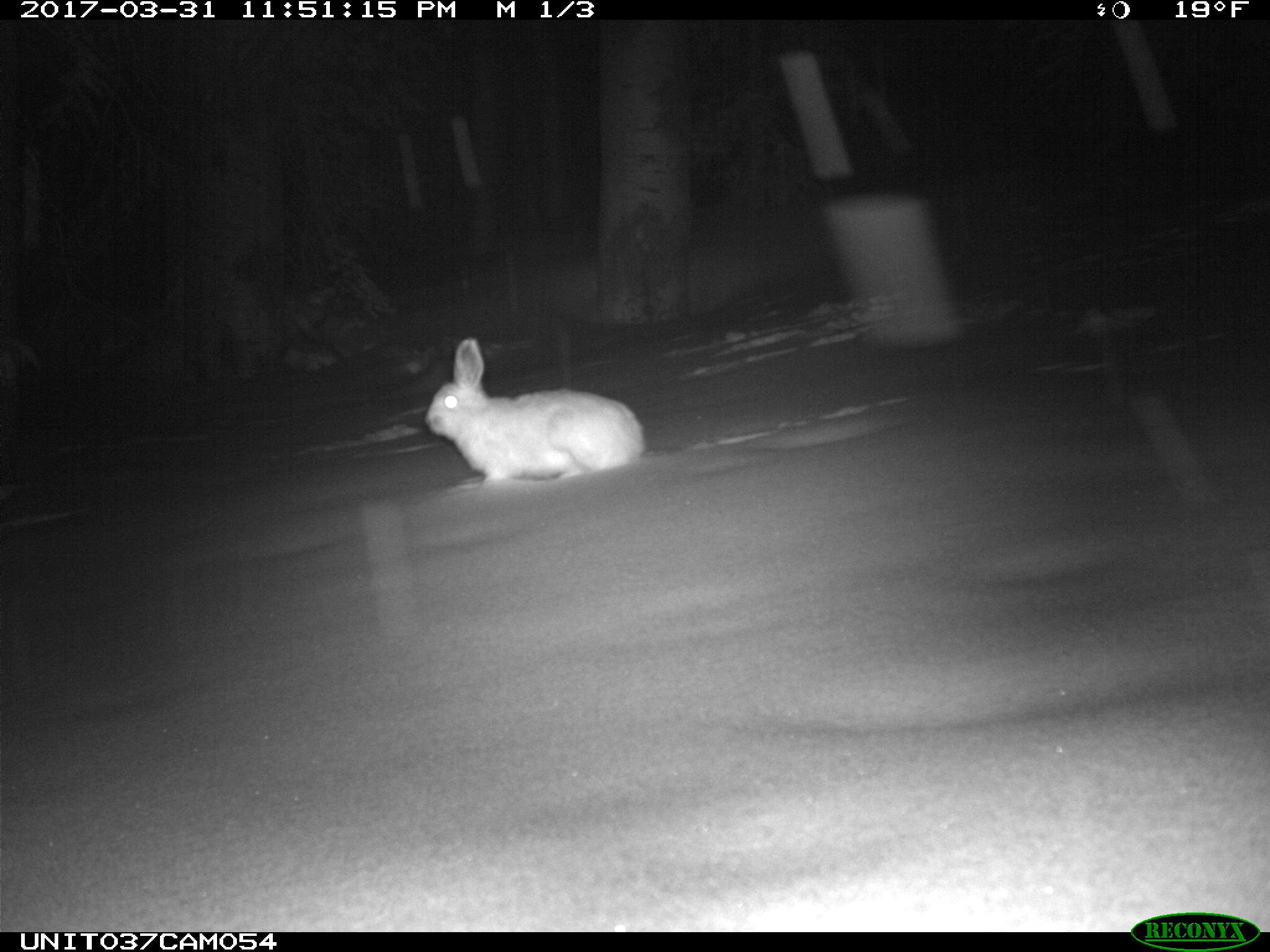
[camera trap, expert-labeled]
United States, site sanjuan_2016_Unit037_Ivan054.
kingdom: Animalia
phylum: Chordata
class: Mammalia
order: Lagomorpha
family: Leporidae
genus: Lepus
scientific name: Lepus americanus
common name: snowshoe hare